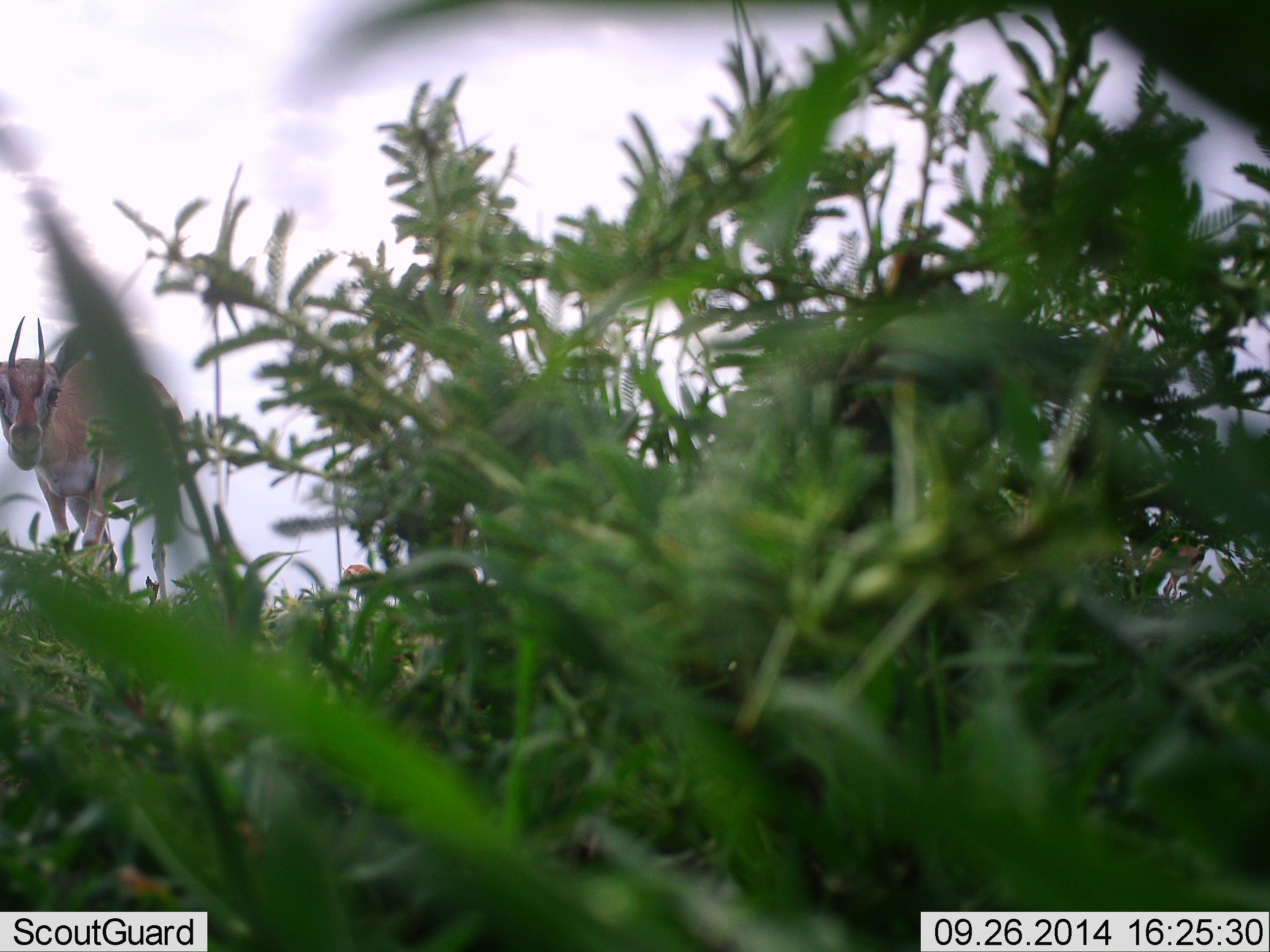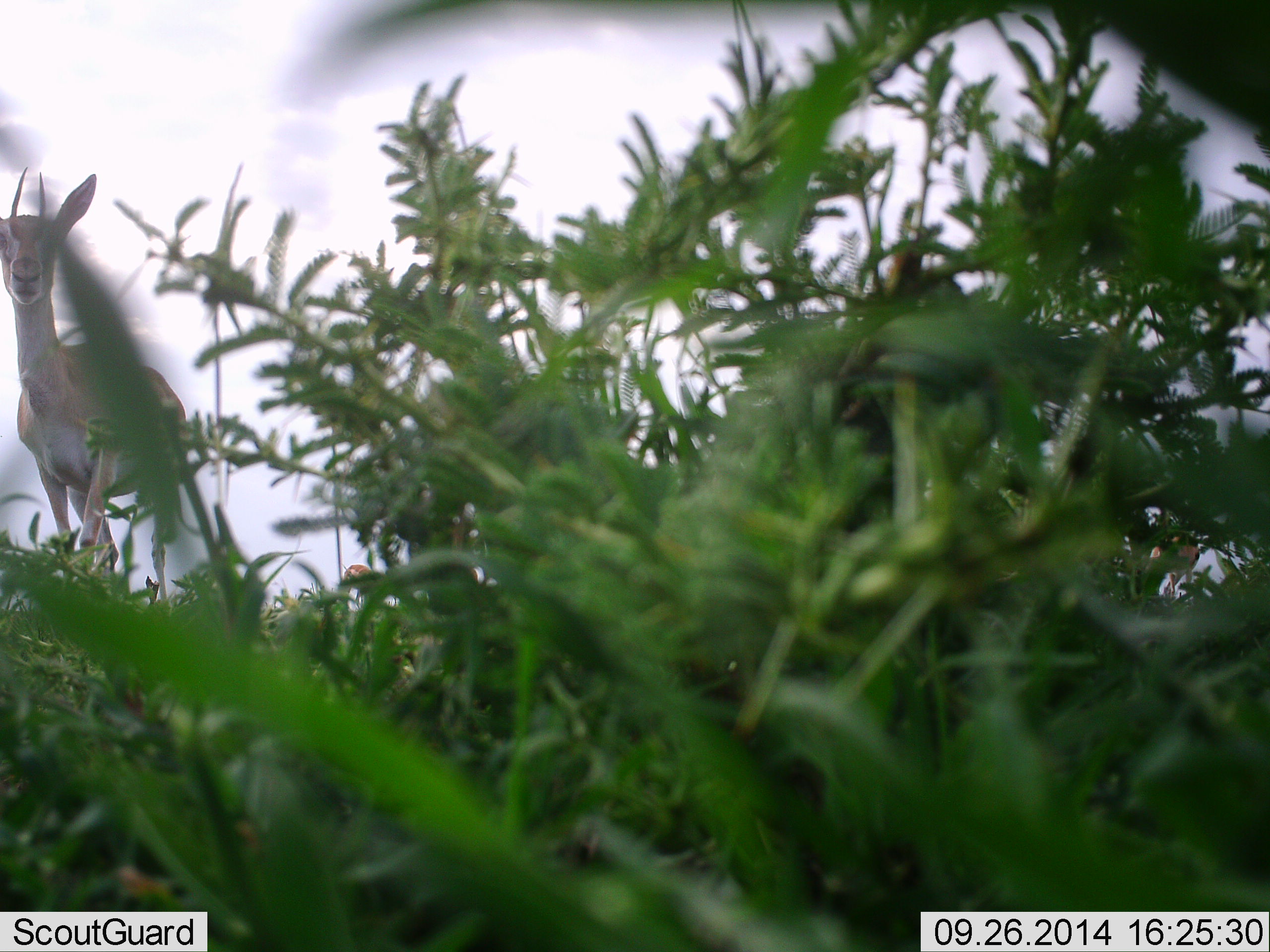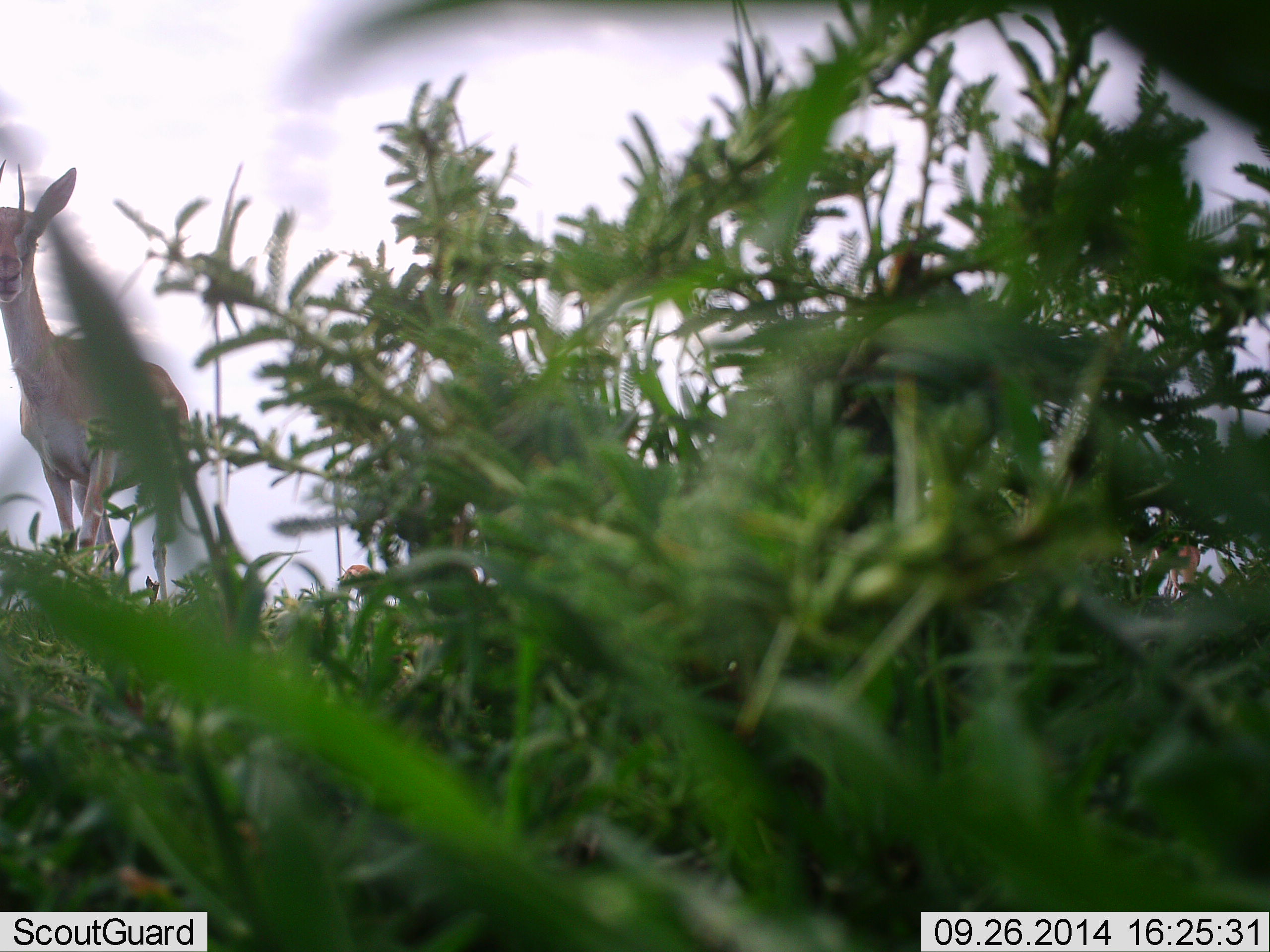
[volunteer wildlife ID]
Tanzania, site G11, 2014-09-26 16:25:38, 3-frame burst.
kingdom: Animalia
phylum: Chordata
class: Mammalia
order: Artiodactyla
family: Bovidae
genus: Eudorcas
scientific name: Eudorcas thomsonii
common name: thomson's gazelle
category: gazellethomsons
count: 1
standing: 60%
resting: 0%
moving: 30%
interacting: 10%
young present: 0%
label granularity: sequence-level